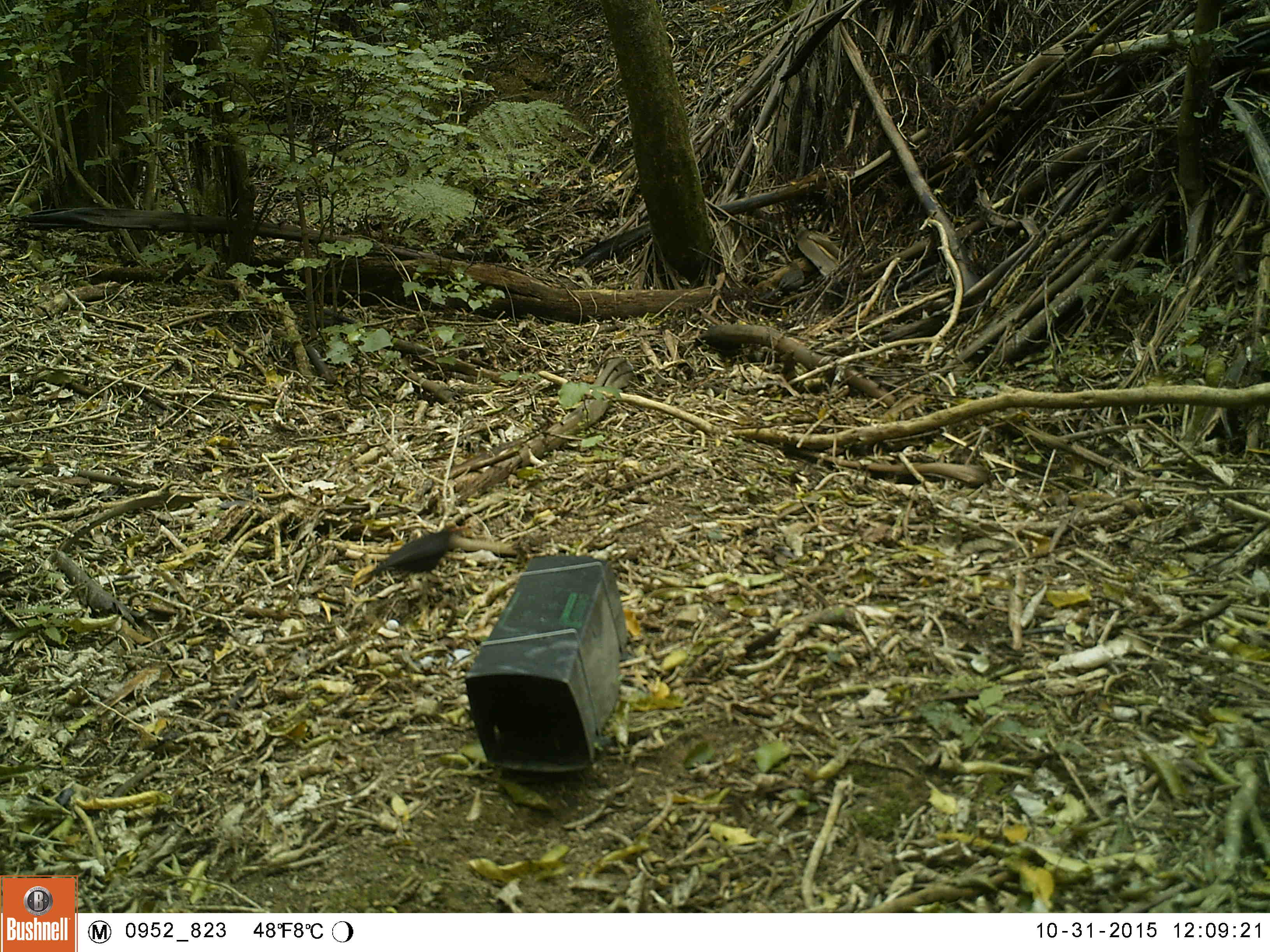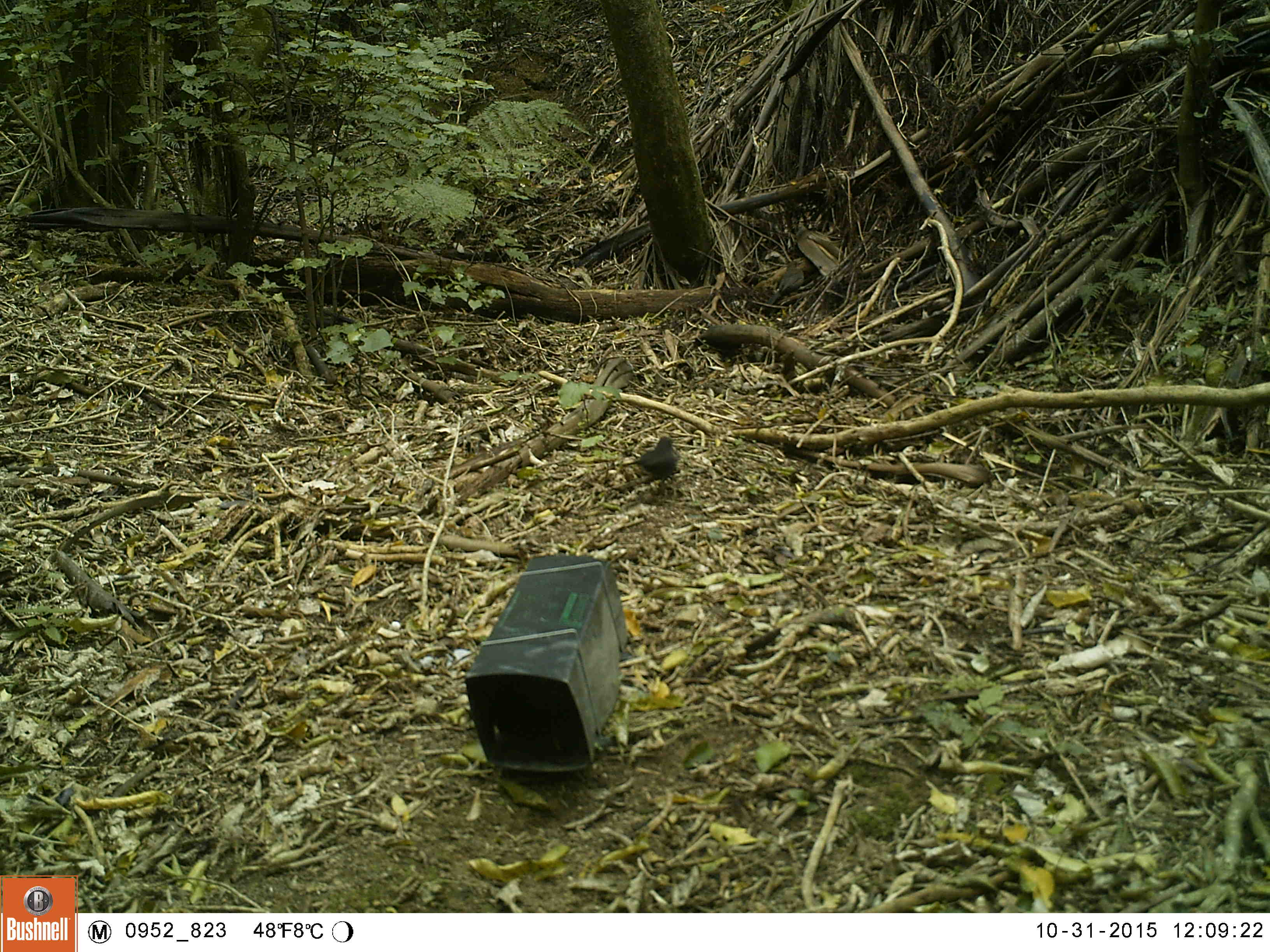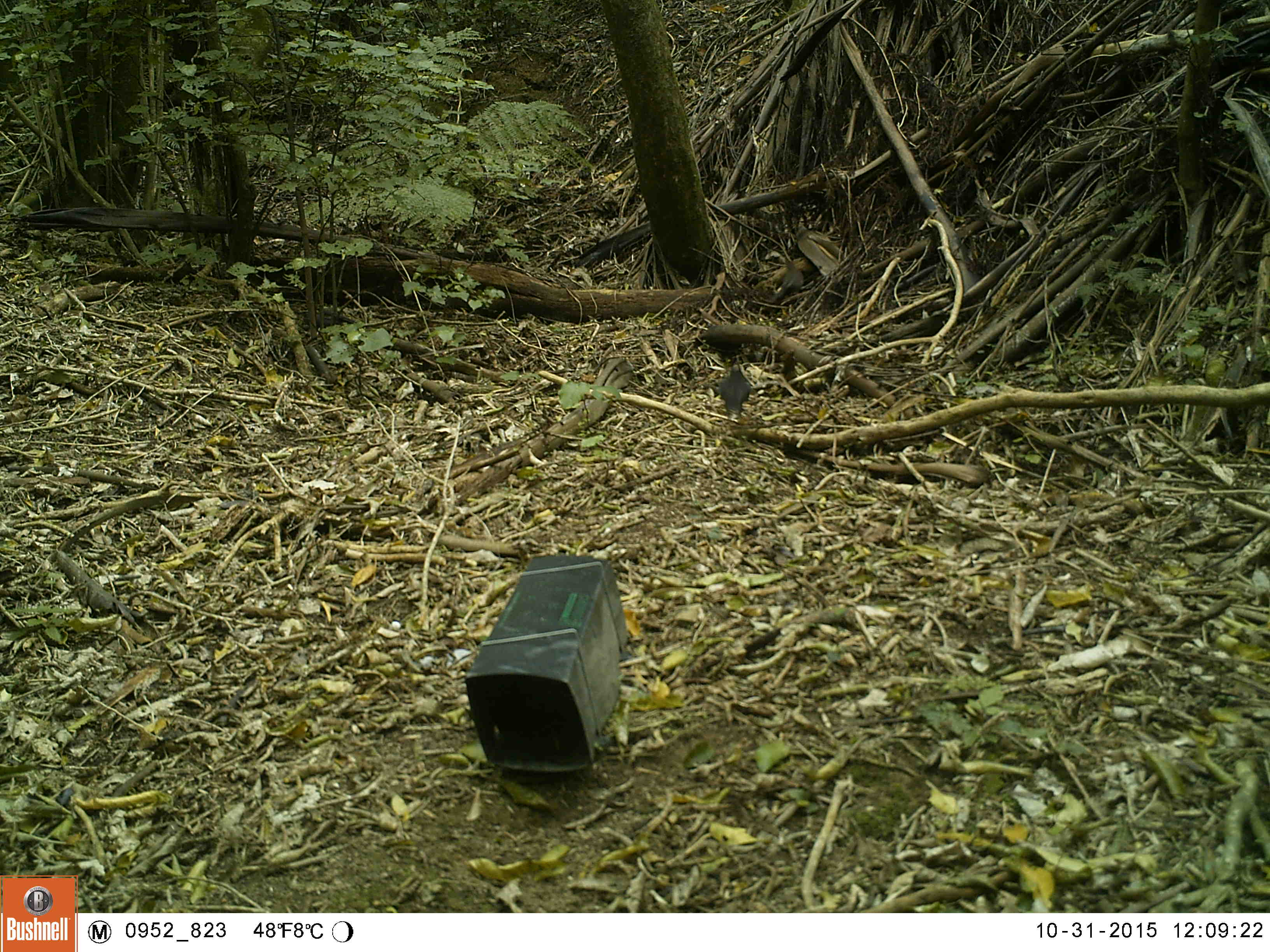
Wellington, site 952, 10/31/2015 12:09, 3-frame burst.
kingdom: Animalia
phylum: Chordata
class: Aves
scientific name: Aves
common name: bird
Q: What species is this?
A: Bird (Aves).